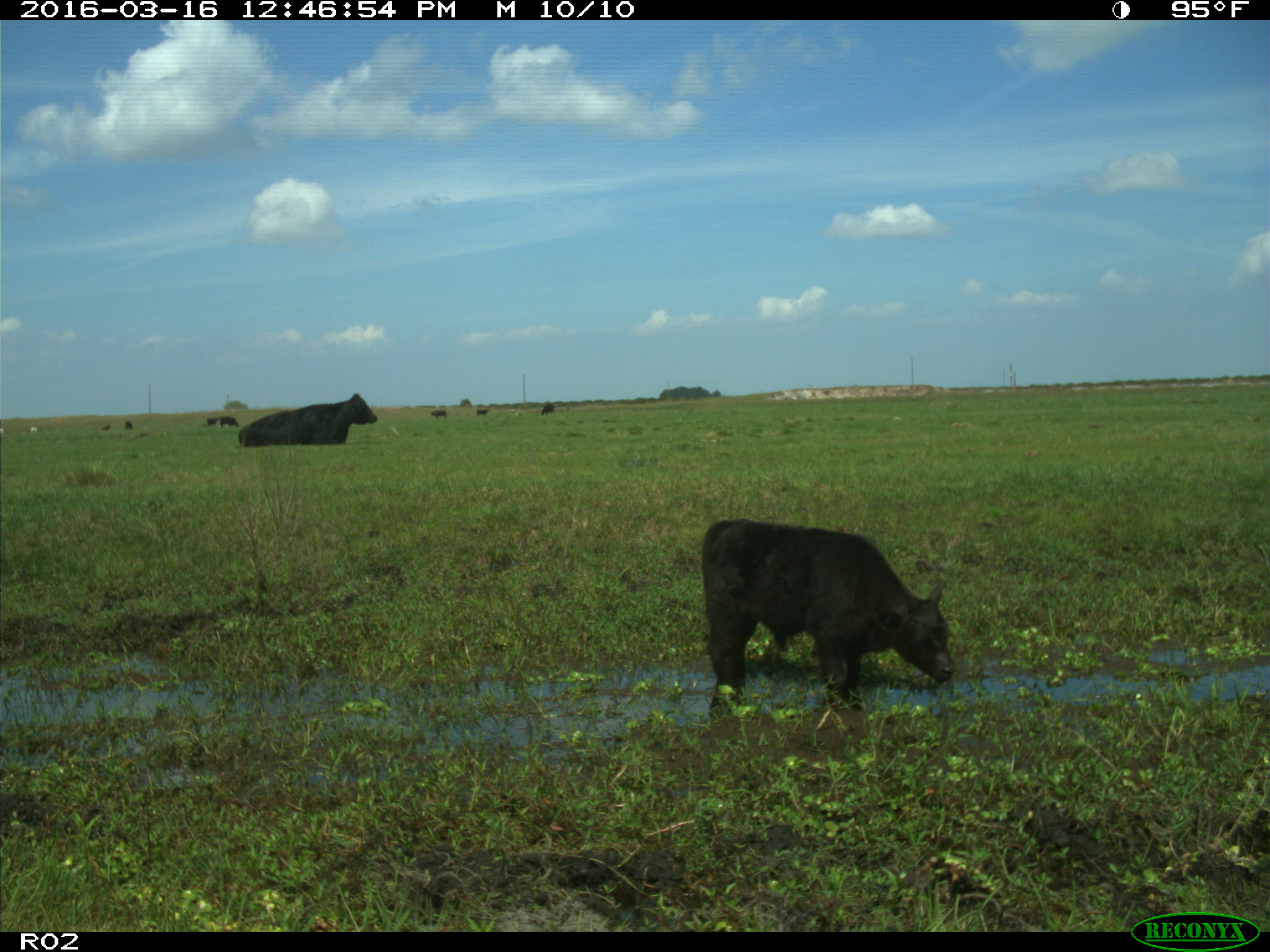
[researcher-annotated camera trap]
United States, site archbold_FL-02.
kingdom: Animalia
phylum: Chordata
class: Mammalia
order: Artiodactyla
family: Bovidae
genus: Bos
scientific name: Bos taurus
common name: domestic cow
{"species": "Bos taurus (domestic cow)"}